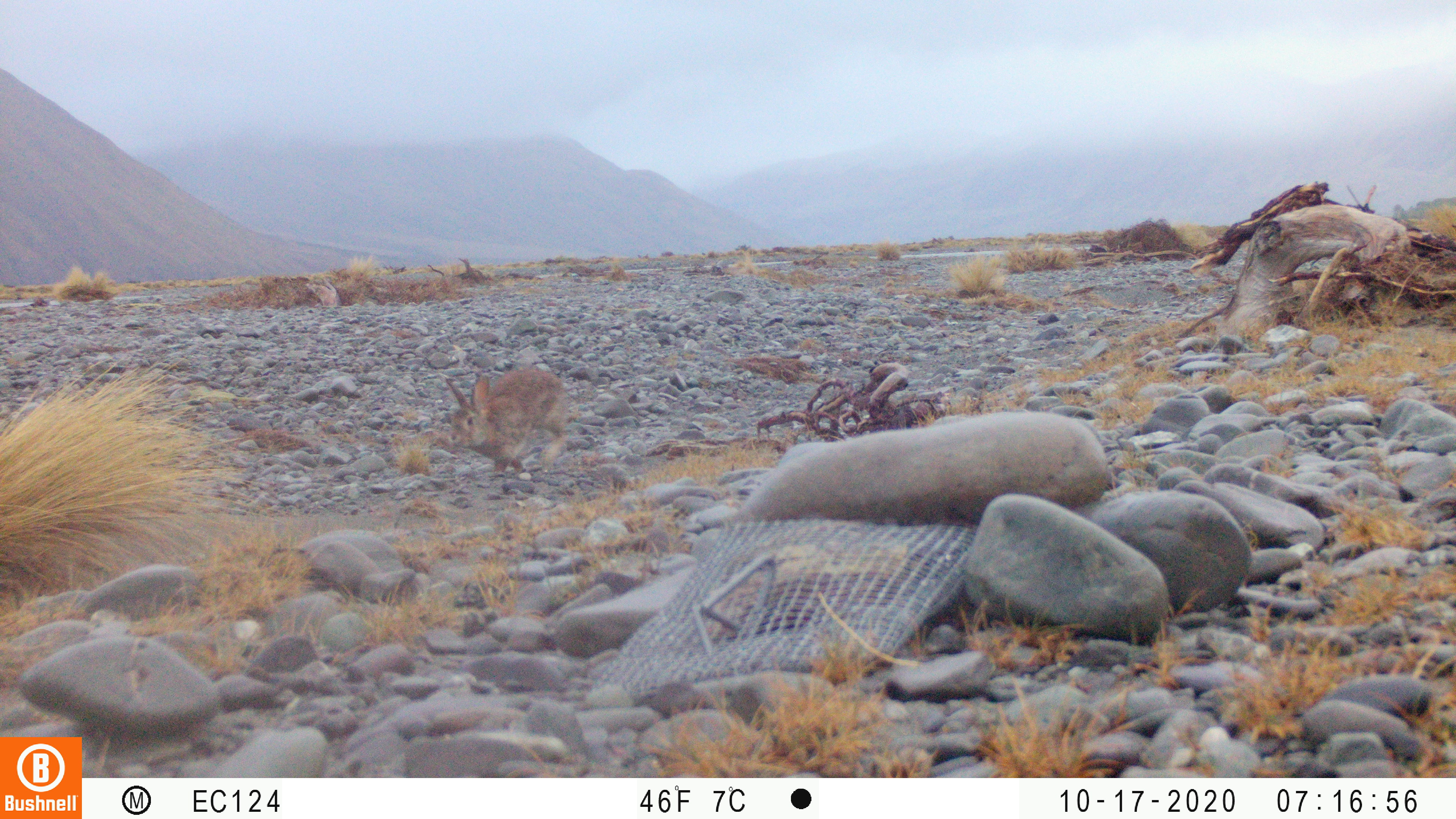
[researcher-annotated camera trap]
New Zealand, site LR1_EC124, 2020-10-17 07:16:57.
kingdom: Animalia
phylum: Chordata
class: Mammalia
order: Lagomorpha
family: Leporidae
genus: Oryctolagus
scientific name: Oryctolagus cuniculus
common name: european rabbit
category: rabbit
Rabbit (european rabbit) (Oryctolagus cuniculus).